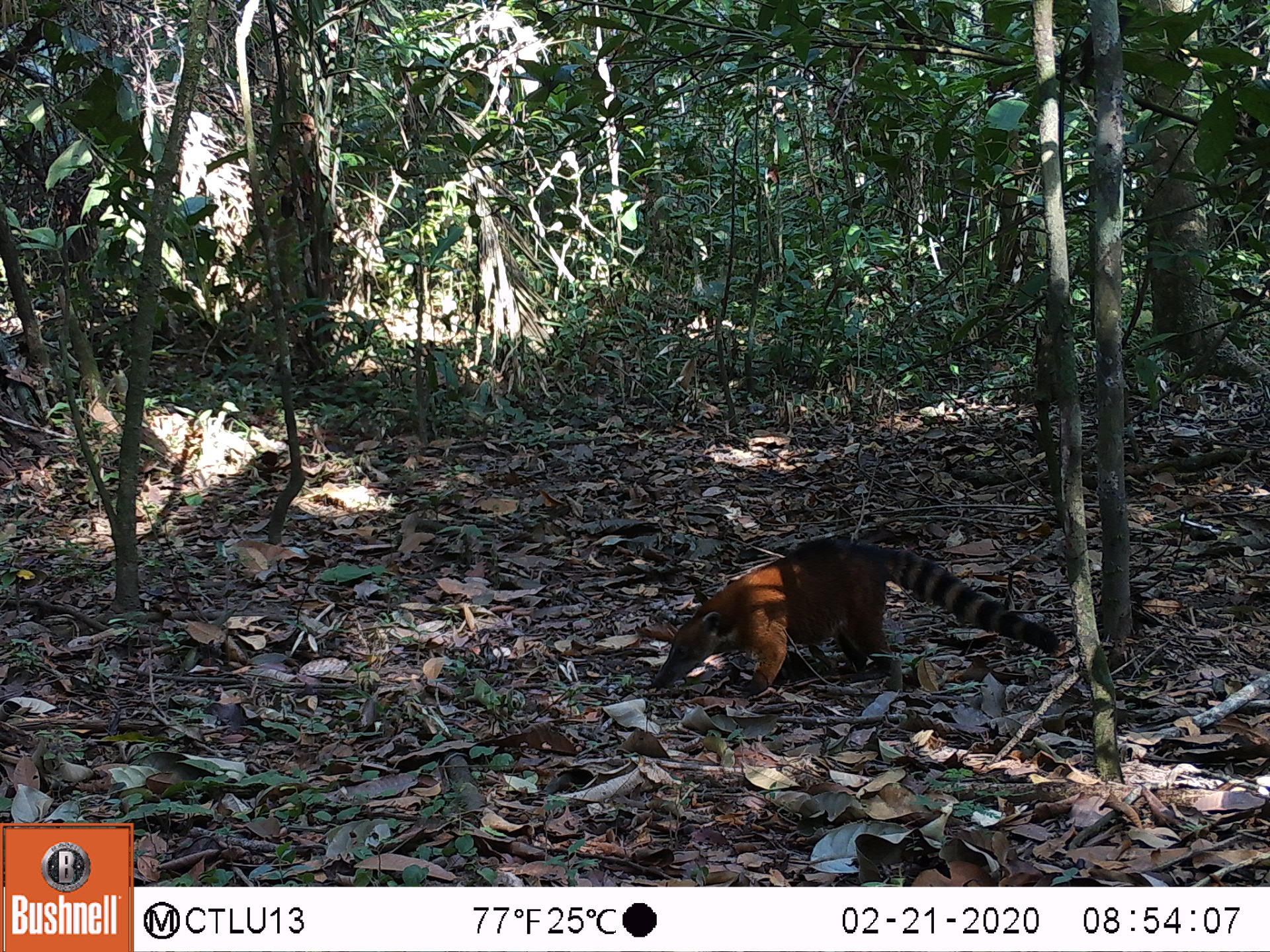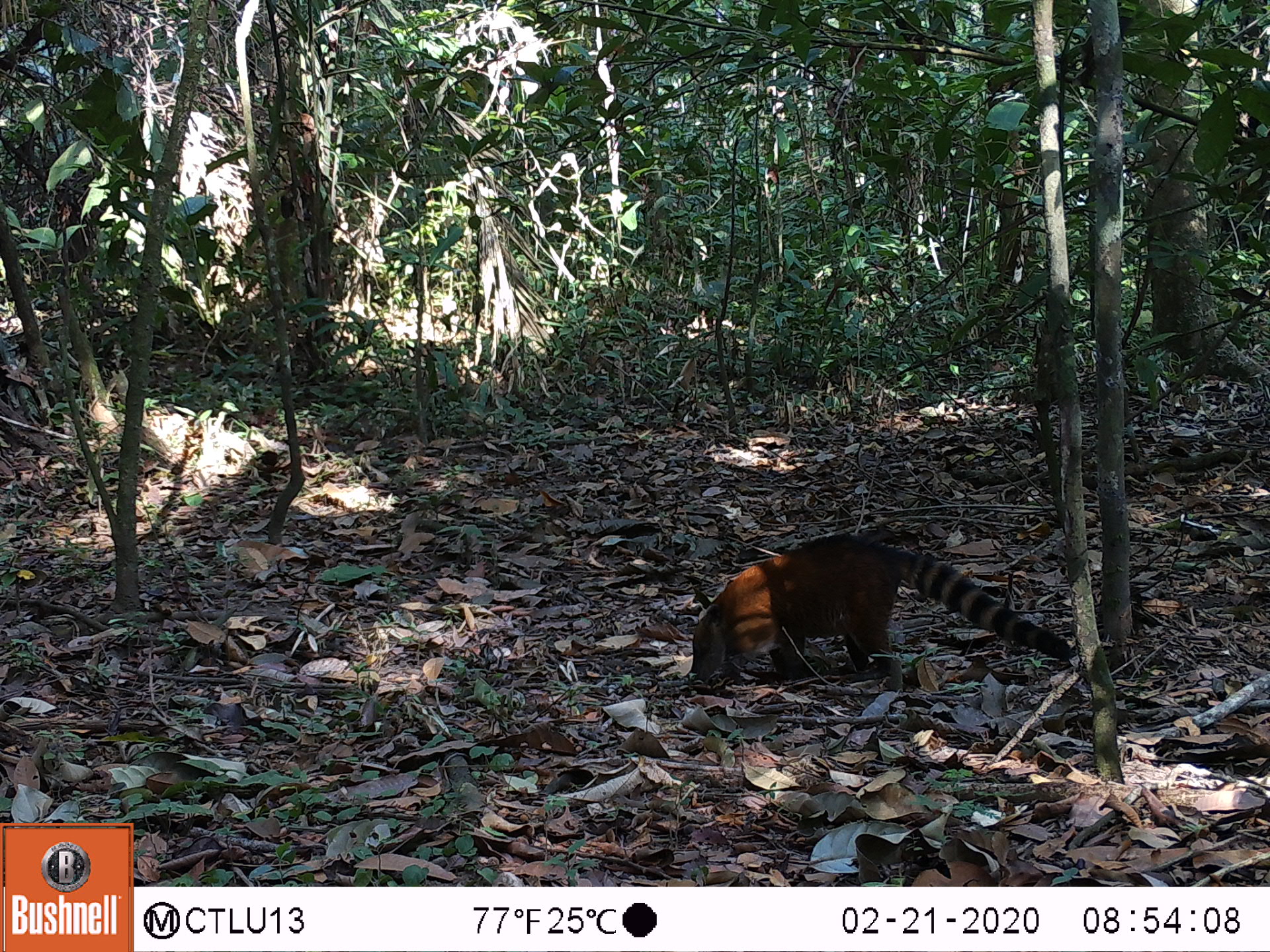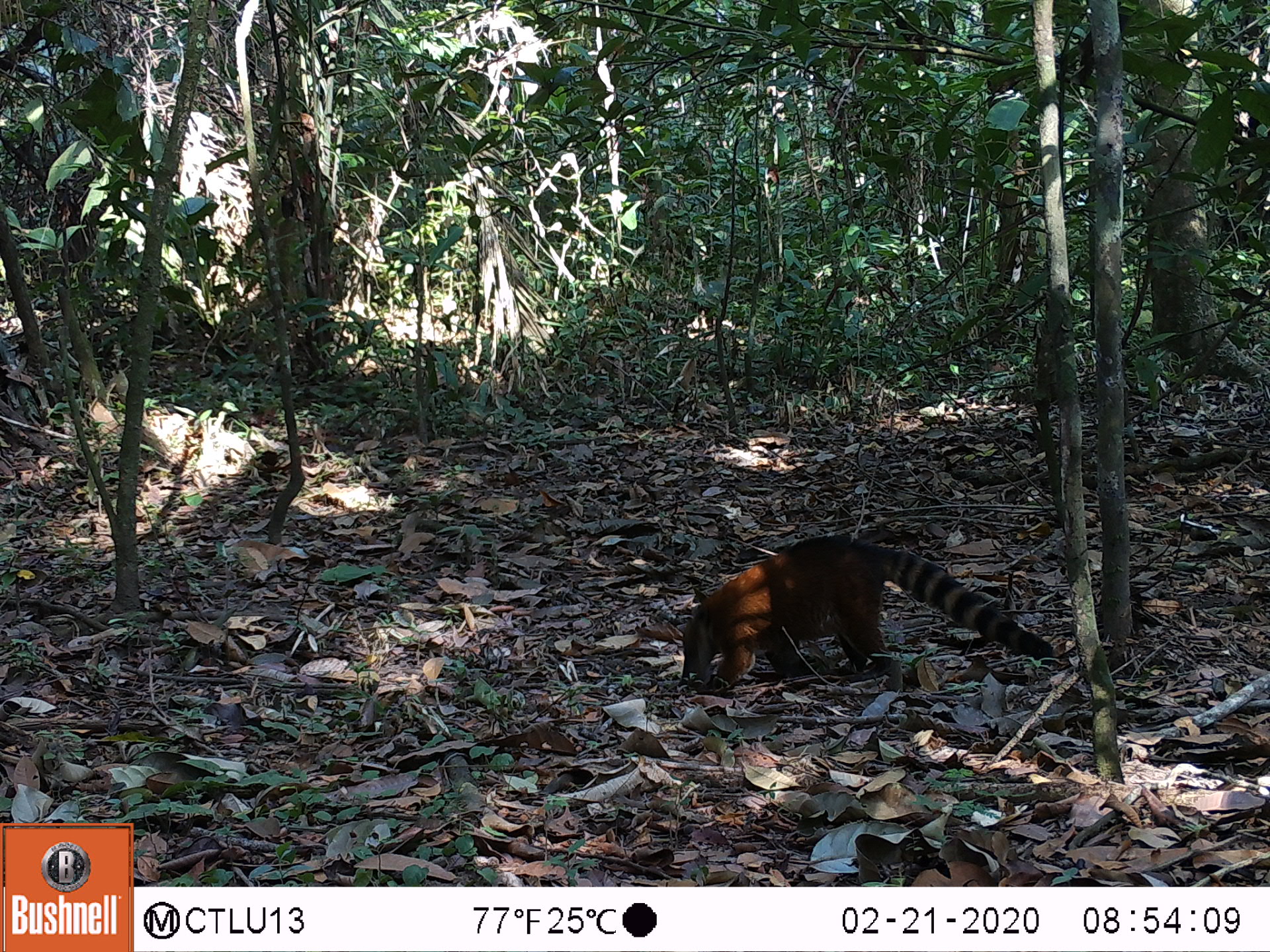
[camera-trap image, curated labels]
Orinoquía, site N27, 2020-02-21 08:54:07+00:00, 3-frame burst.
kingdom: Animalia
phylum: Chordata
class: Mammalia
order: Carnivora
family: Procyonidae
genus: Nasua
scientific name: Nasua nasua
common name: south american coati